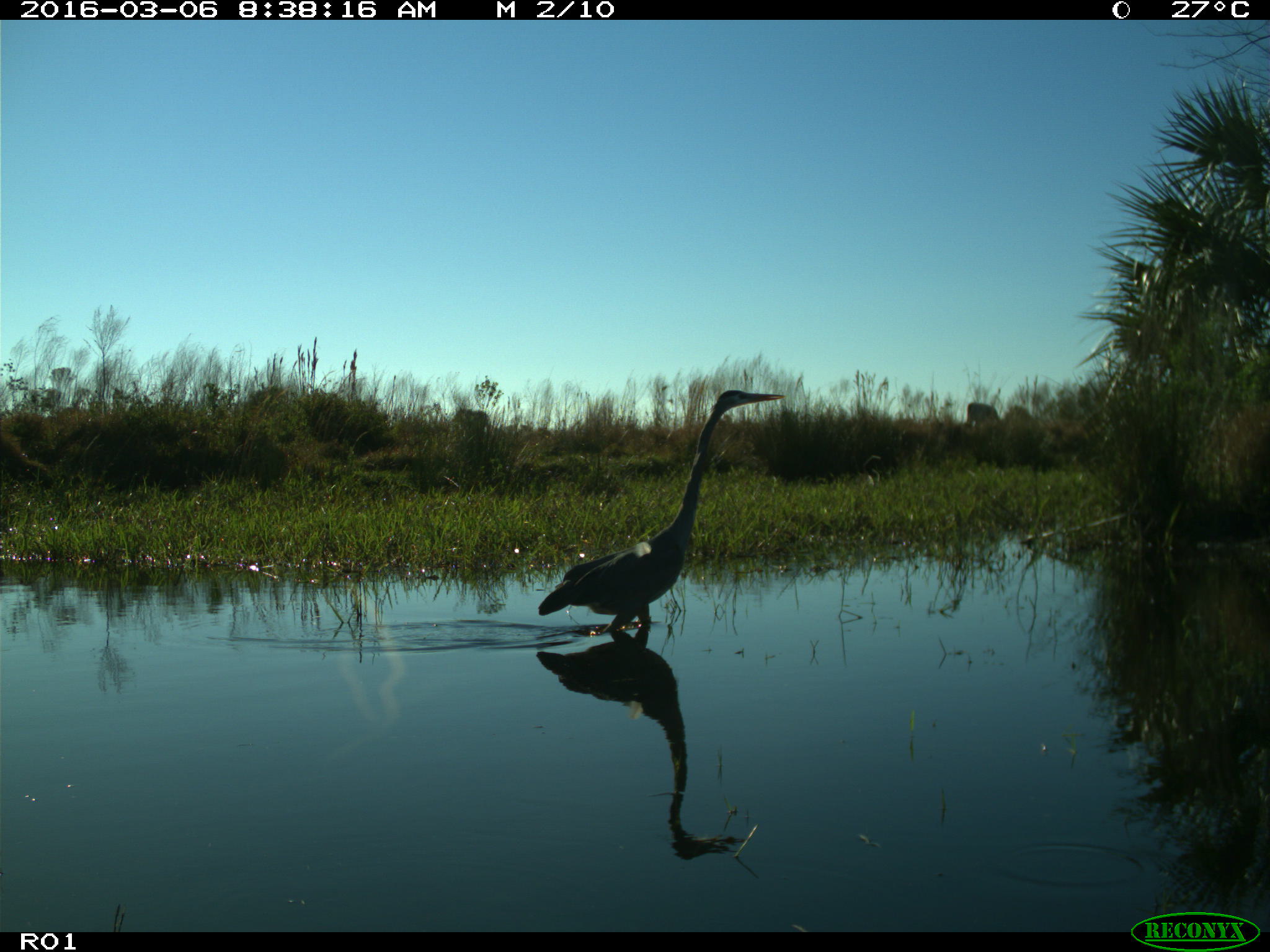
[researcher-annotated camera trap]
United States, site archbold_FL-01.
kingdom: Animalia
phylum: Chordata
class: Aves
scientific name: Aves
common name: birds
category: unidentified bird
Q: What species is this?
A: Unidentified bird (birds) (Aves).